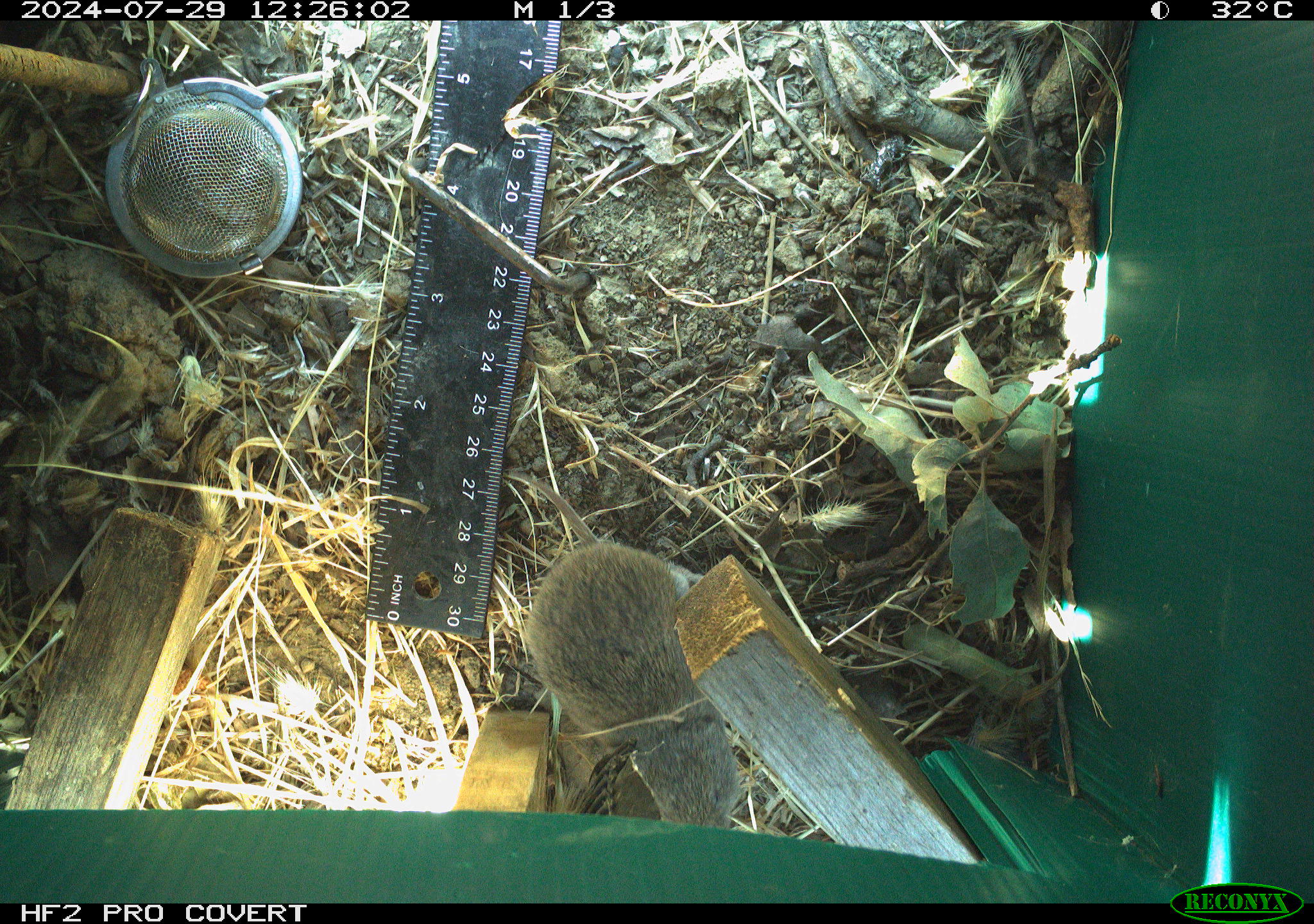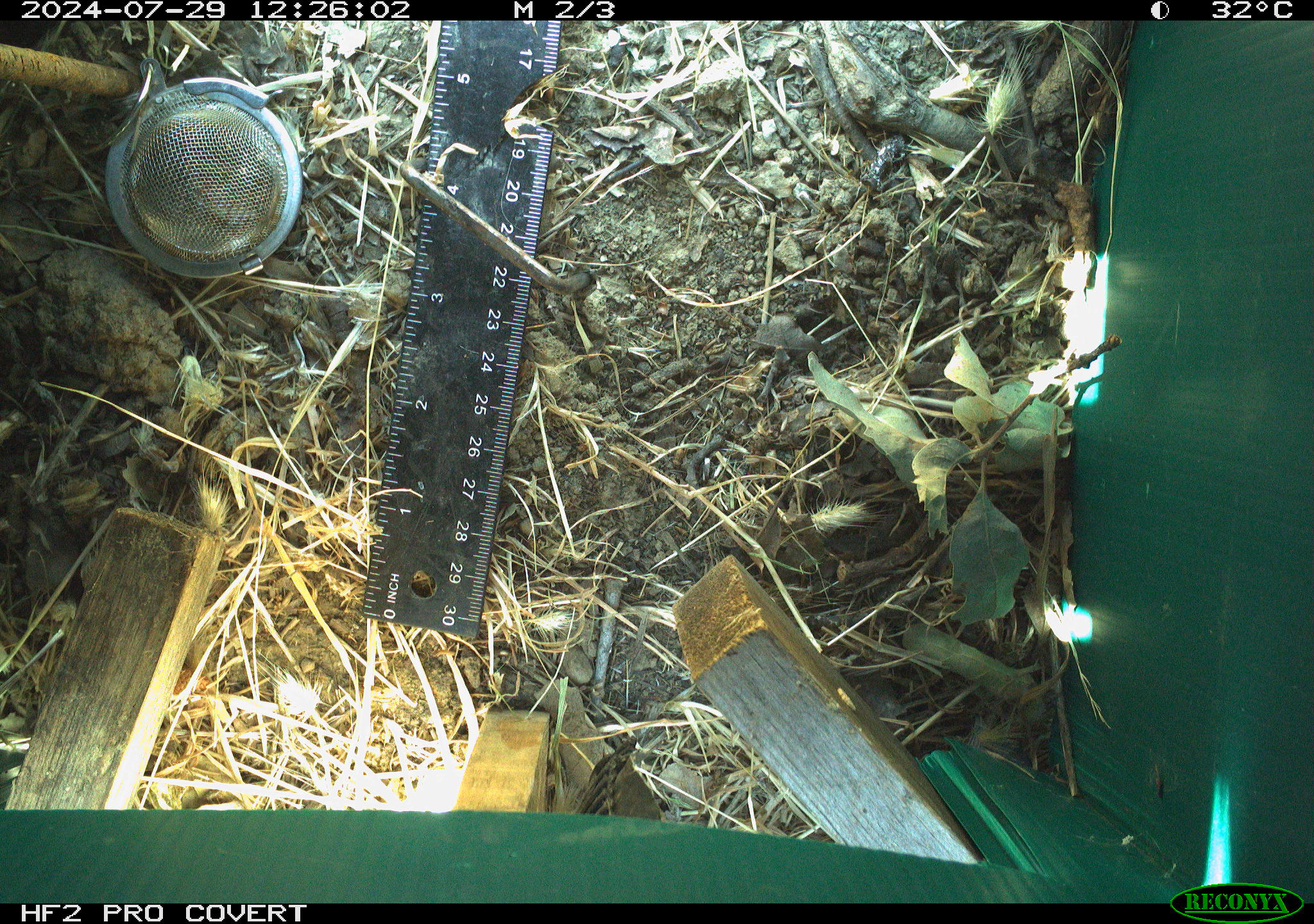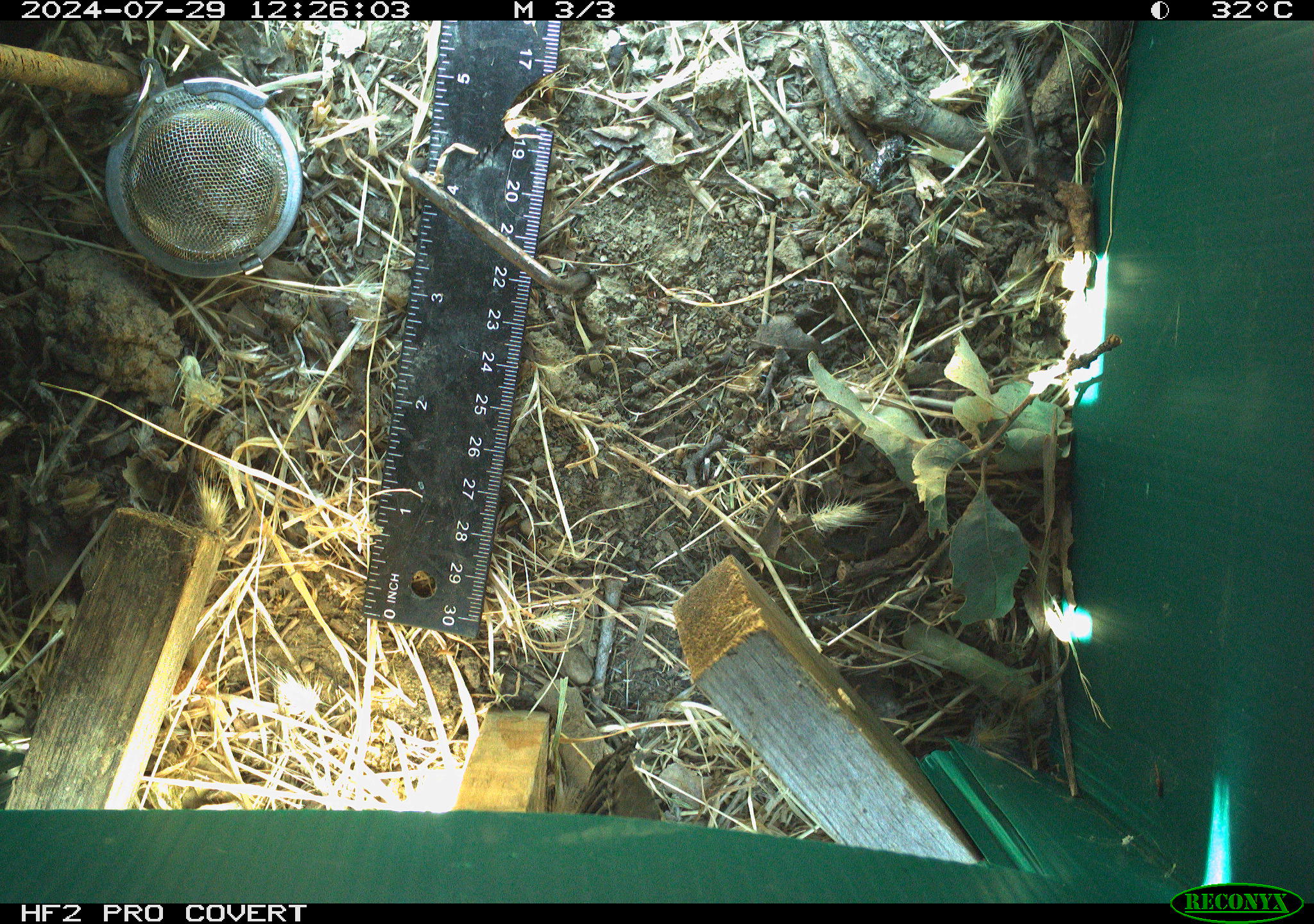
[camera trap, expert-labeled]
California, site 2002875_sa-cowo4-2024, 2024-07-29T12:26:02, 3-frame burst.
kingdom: Animalia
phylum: Chordata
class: Mammalia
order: Rodentia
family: Cricetidae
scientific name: Arvicolinae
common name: voles, lemmings, and muskrats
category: arvicolinae subfamily